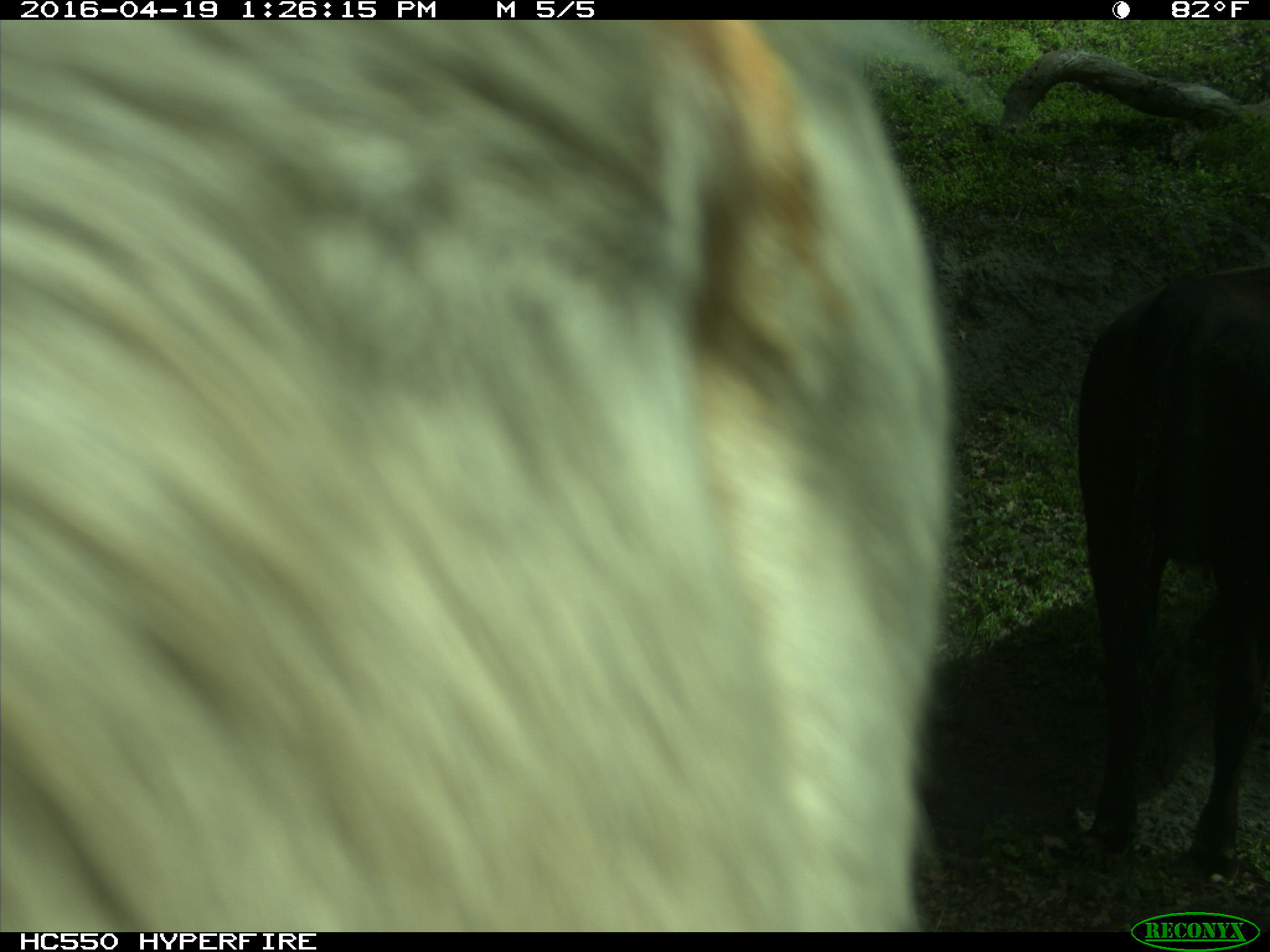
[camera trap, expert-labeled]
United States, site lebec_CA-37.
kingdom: Animalia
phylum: Chordata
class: Mammalia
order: Artiodactyla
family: Bovidae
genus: Bos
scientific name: Bos taurus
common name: domestic cow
Bos taurus (domestic cow).